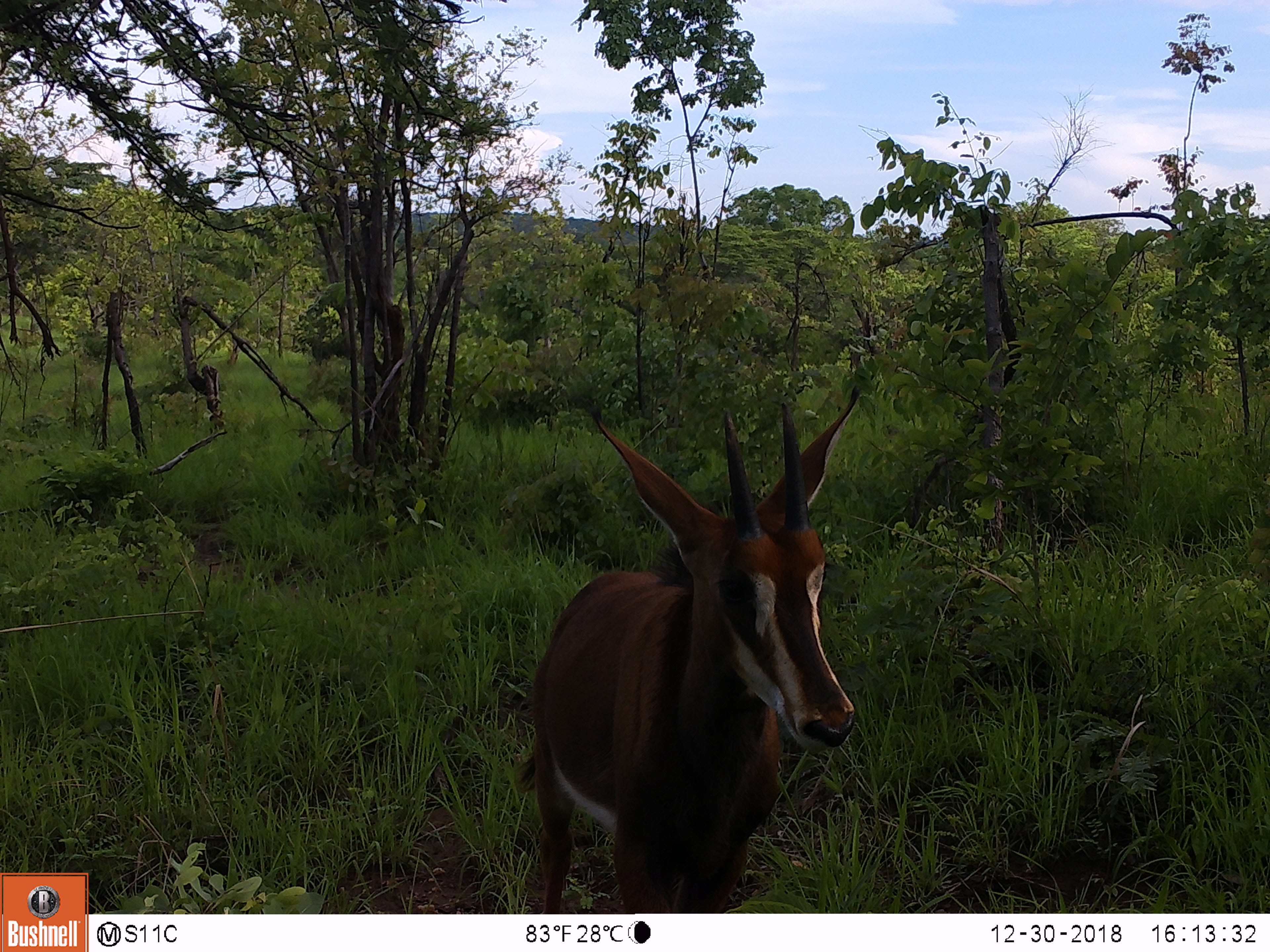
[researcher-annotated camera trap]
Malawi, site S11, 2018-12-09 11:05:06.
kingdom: Animalia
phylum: Chordata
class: Mammalia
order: Artiodactyla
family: Bovidae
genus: Hippotragus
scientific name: Hippotragus niger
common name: sable antelope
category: sable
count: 1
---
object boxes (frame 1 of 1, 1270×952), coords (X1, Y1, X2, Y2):
sable: (487, 373, 895, 908)